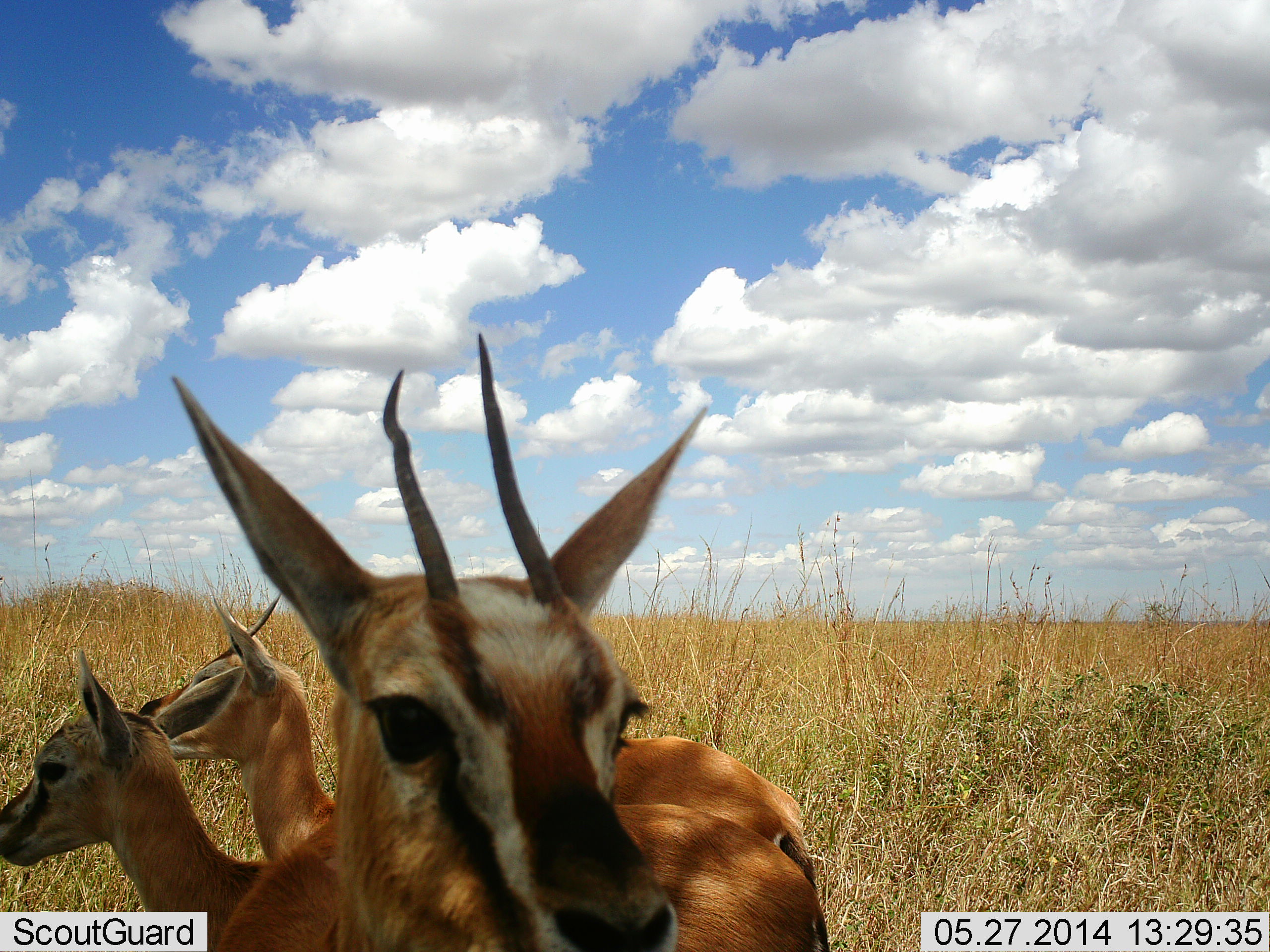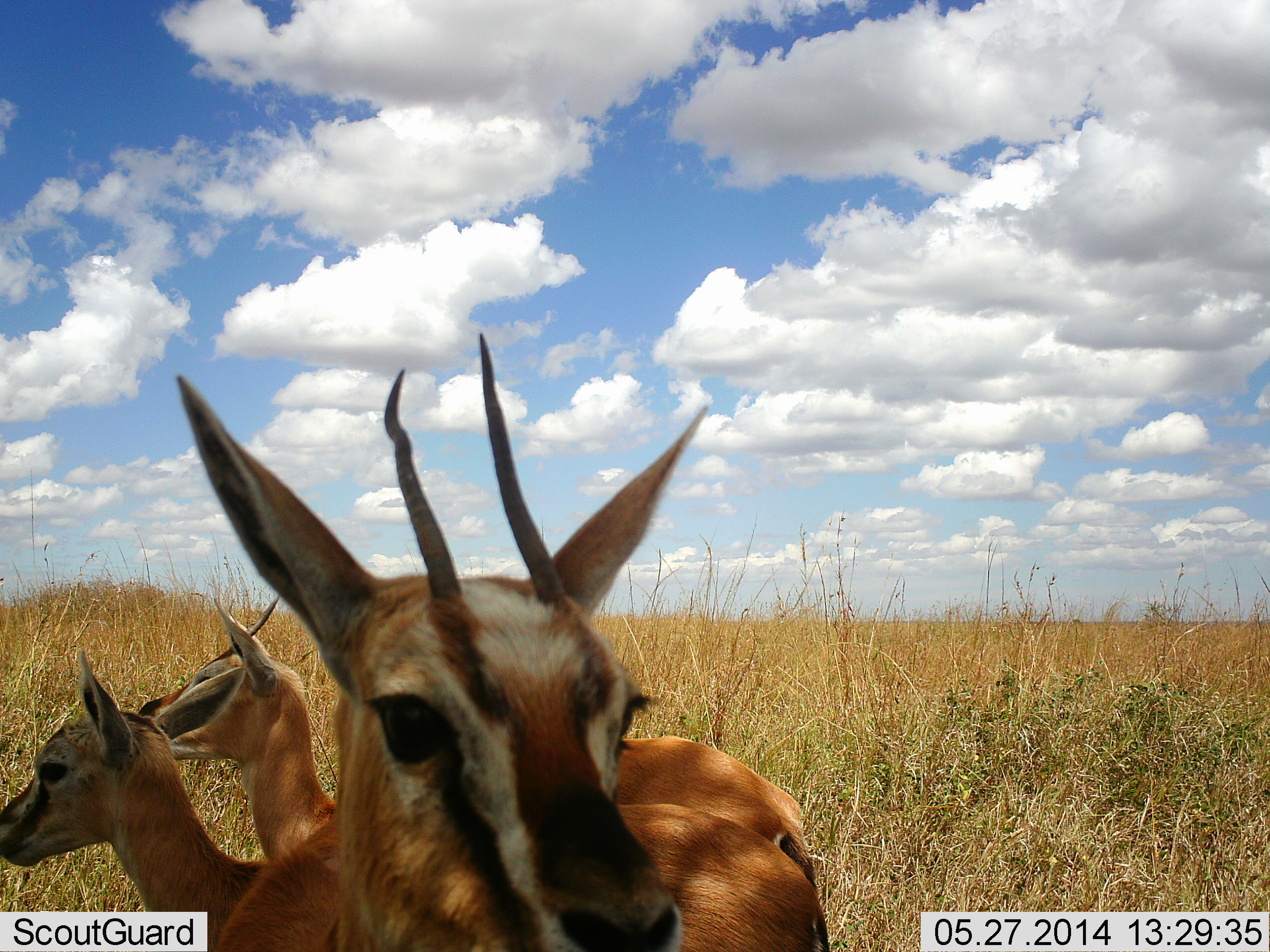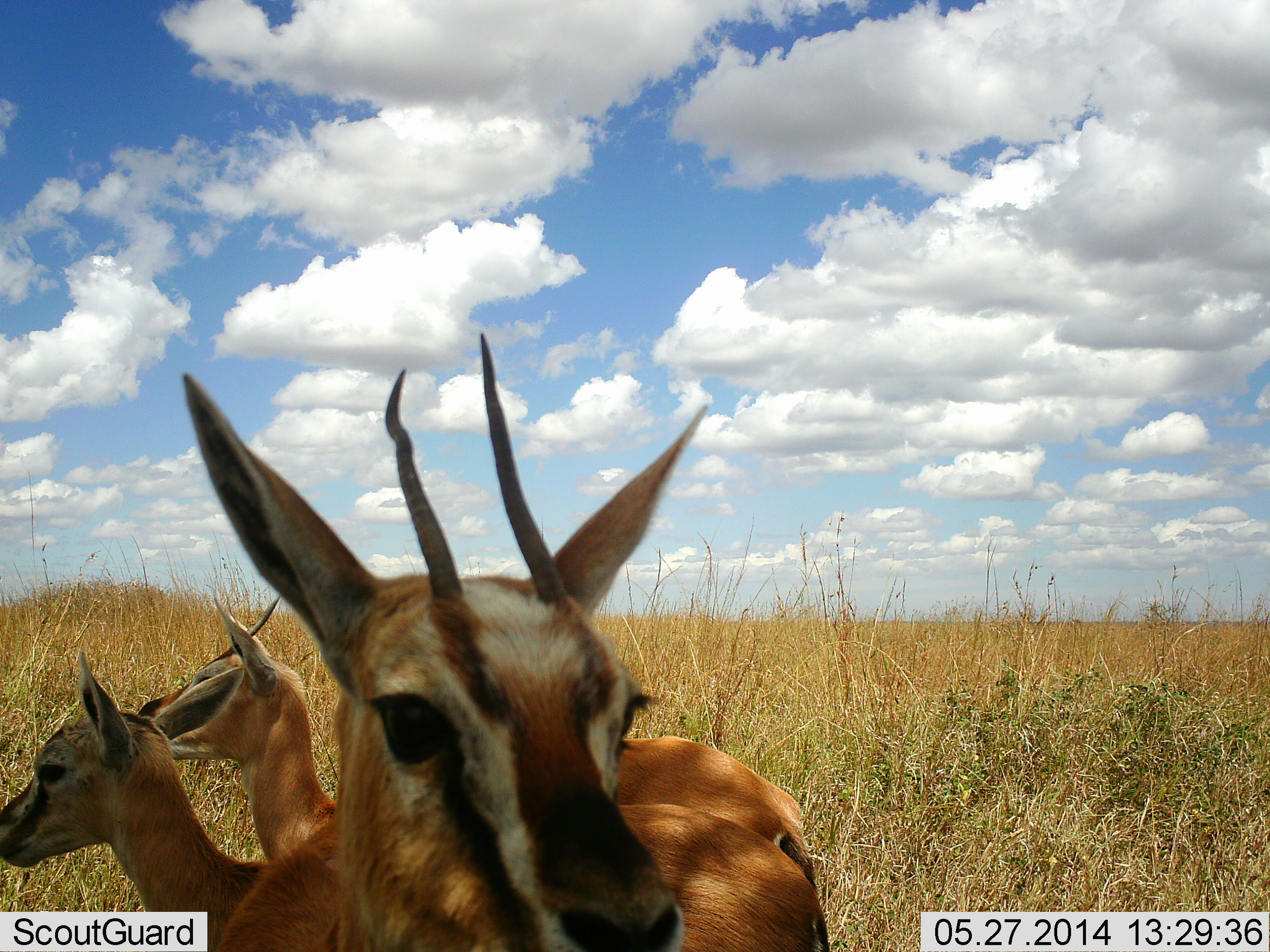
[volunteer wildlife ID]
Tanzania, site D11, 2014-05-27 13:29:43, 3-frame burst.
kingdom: Animalia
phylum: Chordata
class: Mammalia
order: Artiodactyla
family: Bovidae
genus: Eudorcas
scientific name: Eudorcas thomsonii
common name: thomson's gazelle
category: gazellethomsons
Gazellethomsons (thomson's gazelle) (Eudorcas thomsonii), count 3. Behavior (volunteer vote fractions): standing 92%, resting 11%, moving 0%, interacting 0%. Young present (vote fraction): 8%. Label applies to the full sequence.